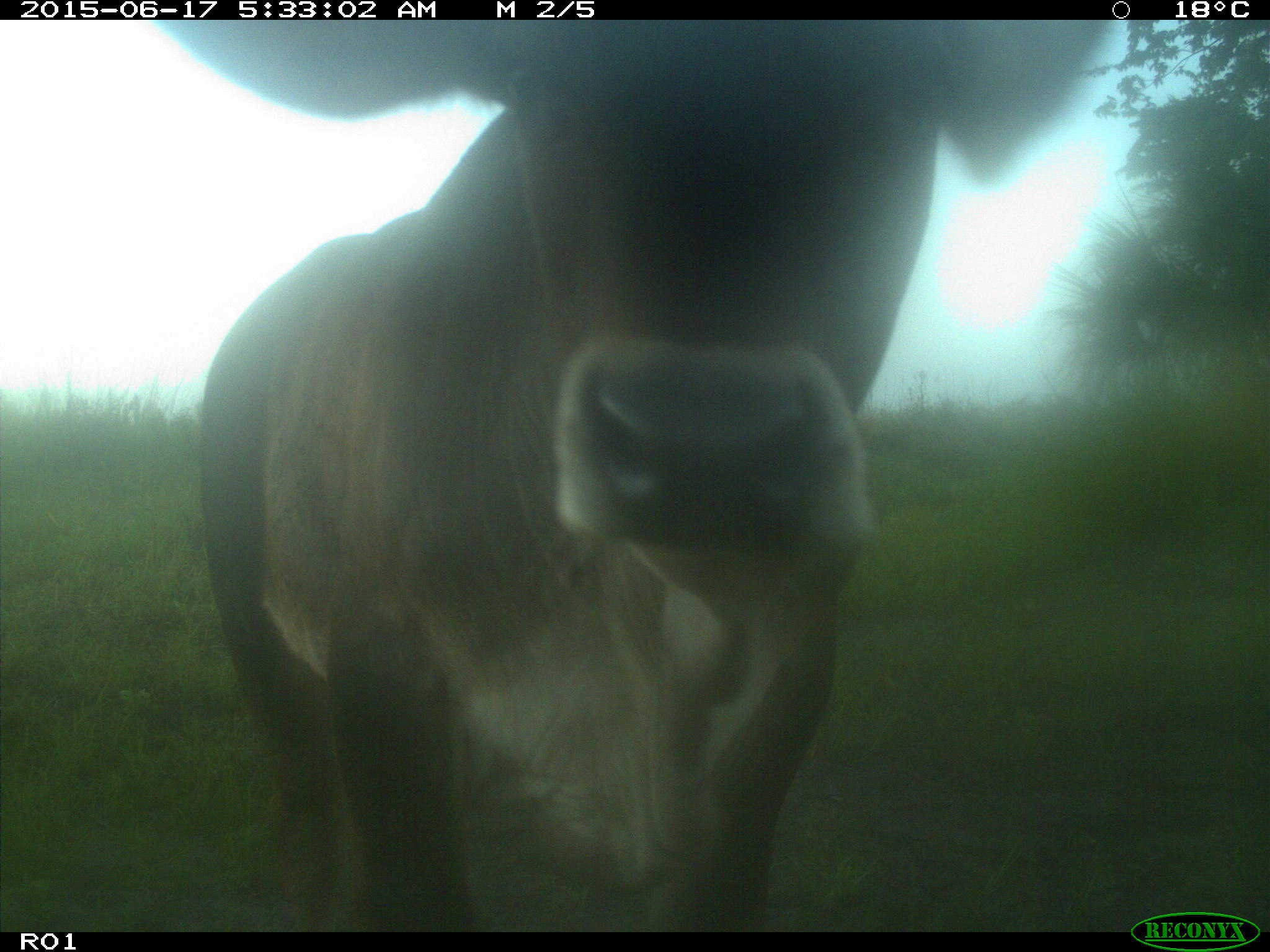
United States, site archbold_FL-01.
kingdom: Animalia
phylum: Chordata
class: Mammalia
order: Artiodactyla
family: Bovidae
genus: Bos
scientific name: Bos taurus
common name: domestic cow